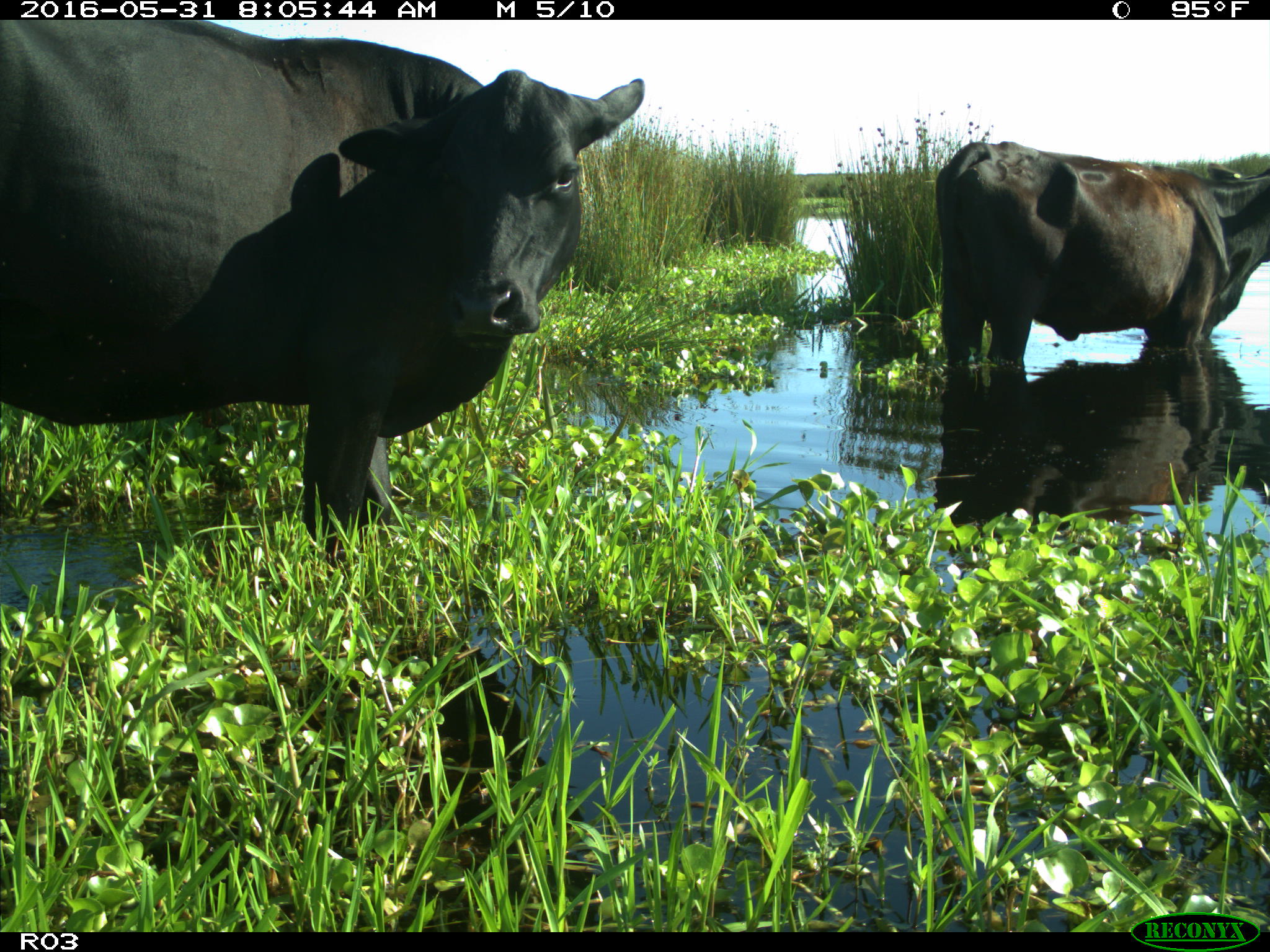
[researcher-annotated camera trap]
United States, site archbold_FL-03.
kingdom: Animalia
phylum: Chordata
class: Mammalia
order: Artiodactyla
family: Bovidae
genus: Bos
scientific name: Bos taurus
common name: domestic cow